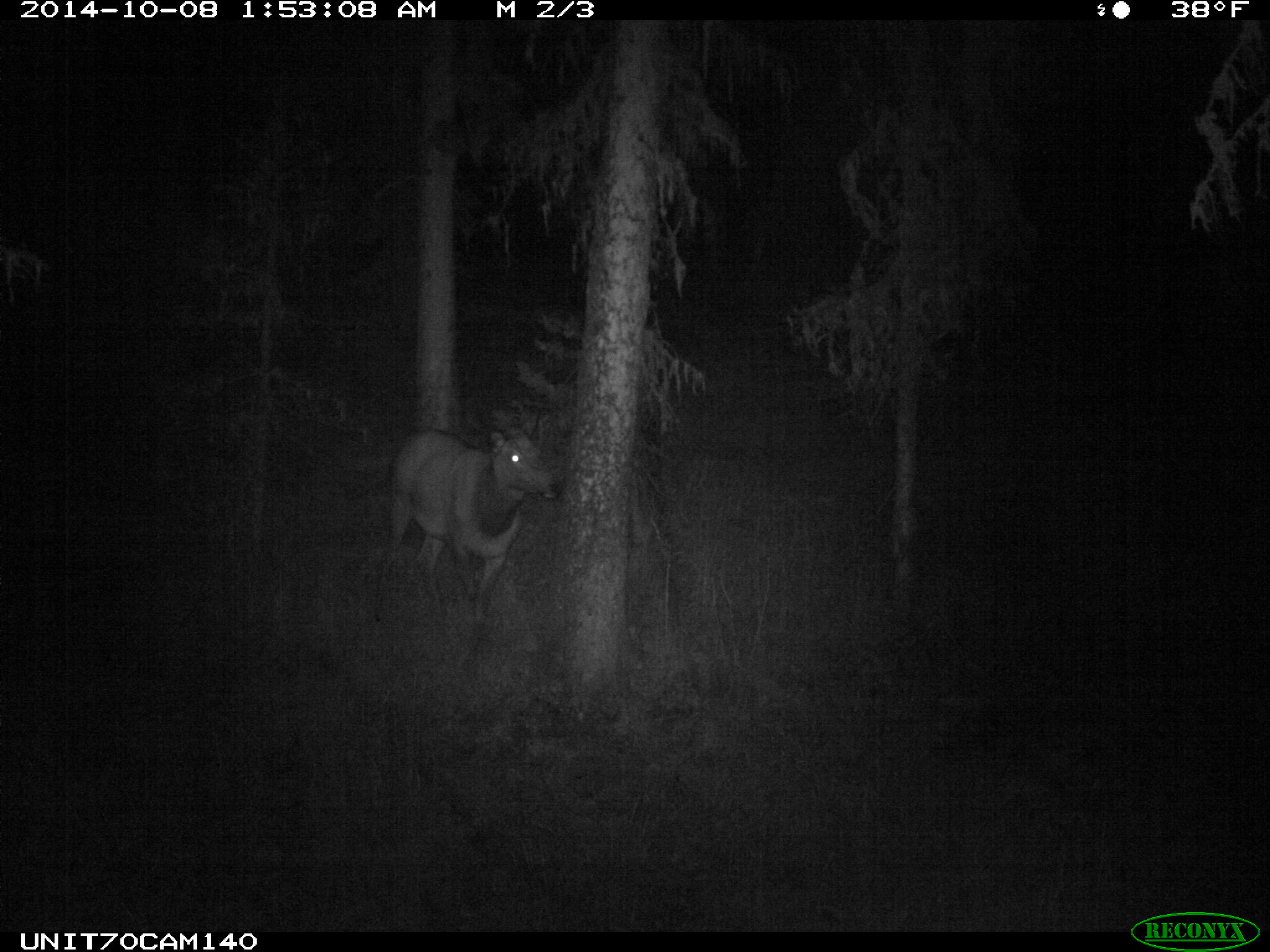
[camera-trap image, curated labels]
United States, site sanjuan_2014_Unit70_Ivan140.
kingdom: Animalia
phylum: Chordata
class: Mammalia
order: Artiodactyla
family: Cervidae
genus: Cervus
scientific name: Cervus elaphus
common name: red deer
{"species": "Cervus elaphus (red deer)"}